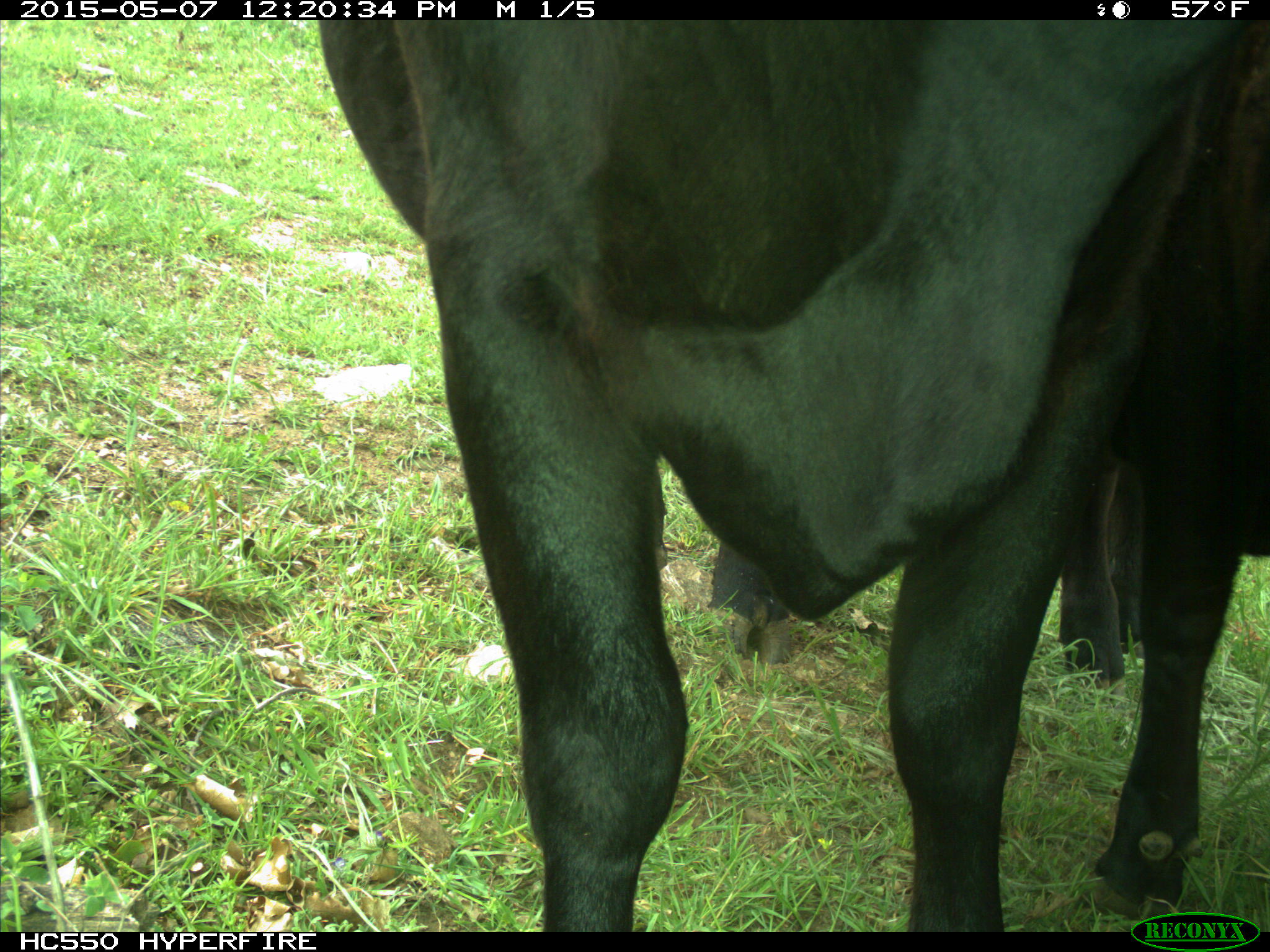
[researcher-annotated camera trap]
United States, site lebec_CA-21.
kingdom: Animalia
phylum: Chordata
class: Mammalia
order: Artiodactyla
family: Bovidae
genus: Bos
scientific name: Bos taurus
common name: domestic cow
Bos taurus (domestic cow).